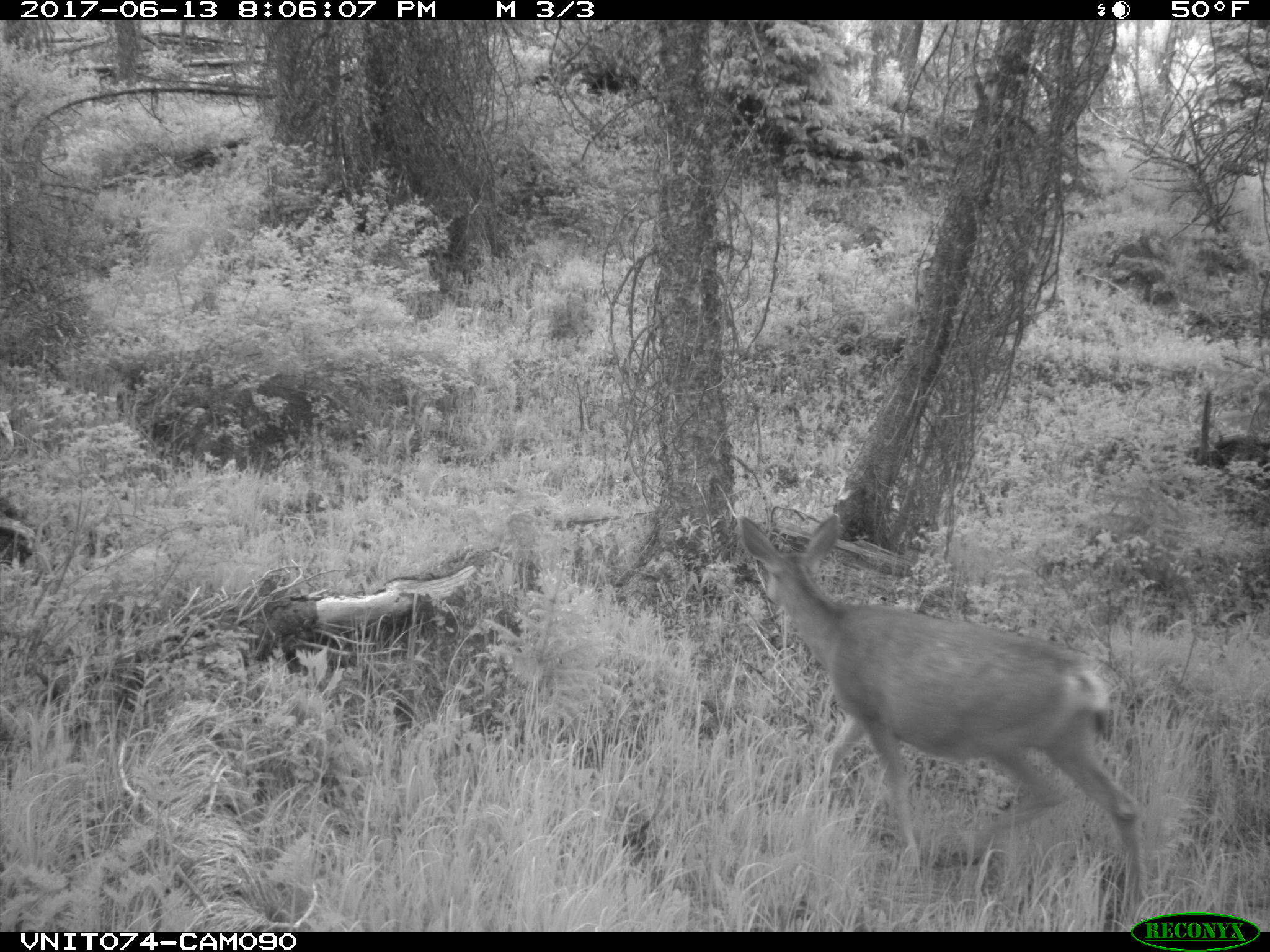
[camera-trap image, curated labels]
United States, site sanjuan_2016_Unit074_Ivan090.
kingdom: Animalia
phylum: Chordata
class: Mammalia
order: Artiodactyla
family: Cervidae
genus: Odocoileus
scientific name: Odocoileus hemionus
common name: mule deer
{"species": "Odocoileus hemionus (mule deer)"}